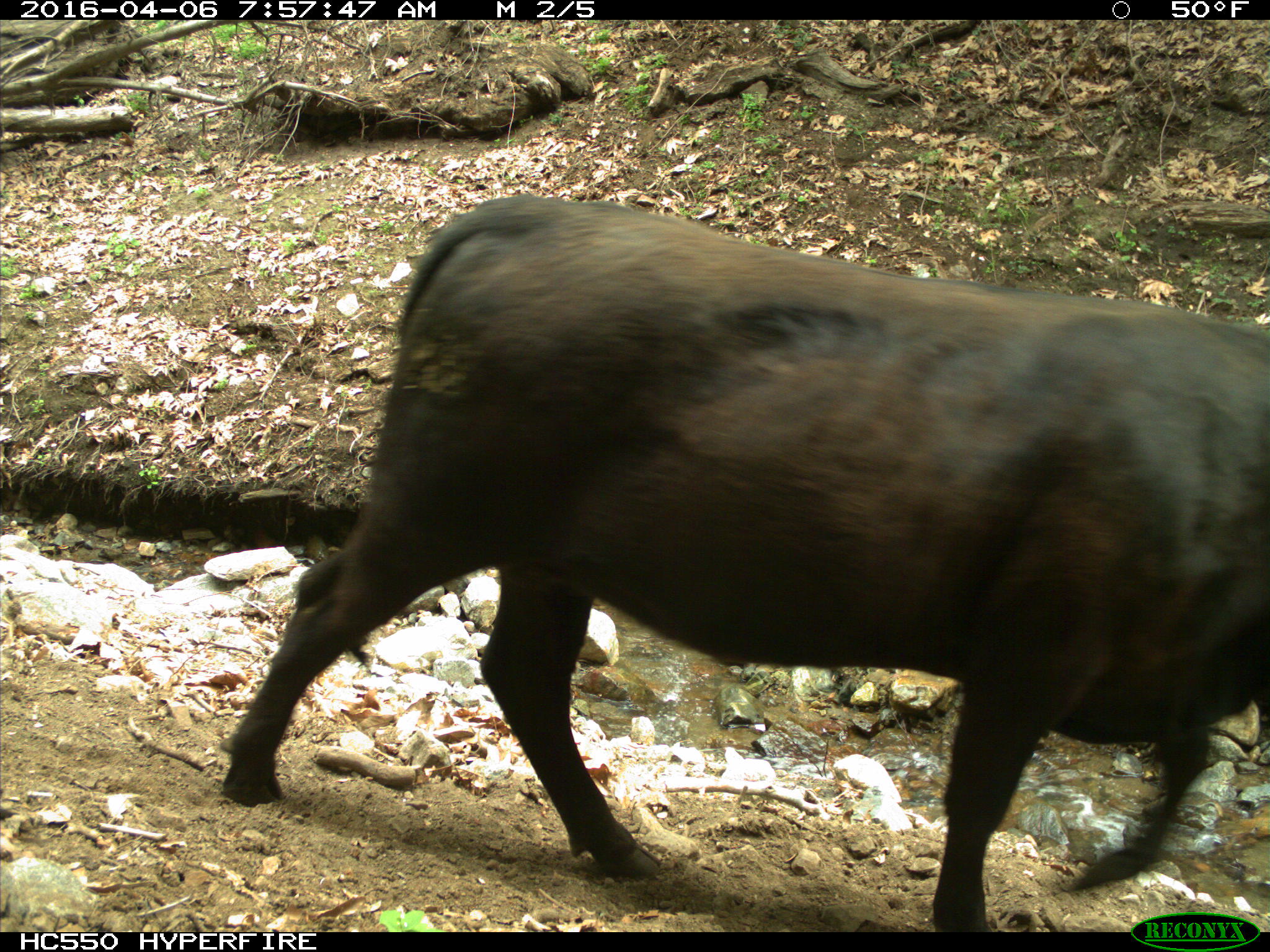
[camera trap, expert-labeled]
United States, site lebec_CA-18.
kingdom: Animalia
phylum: Chordata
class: Mammalia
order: Artiodactyla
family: Bovidae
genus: Bos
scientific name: Bos taurus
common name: domestic cow